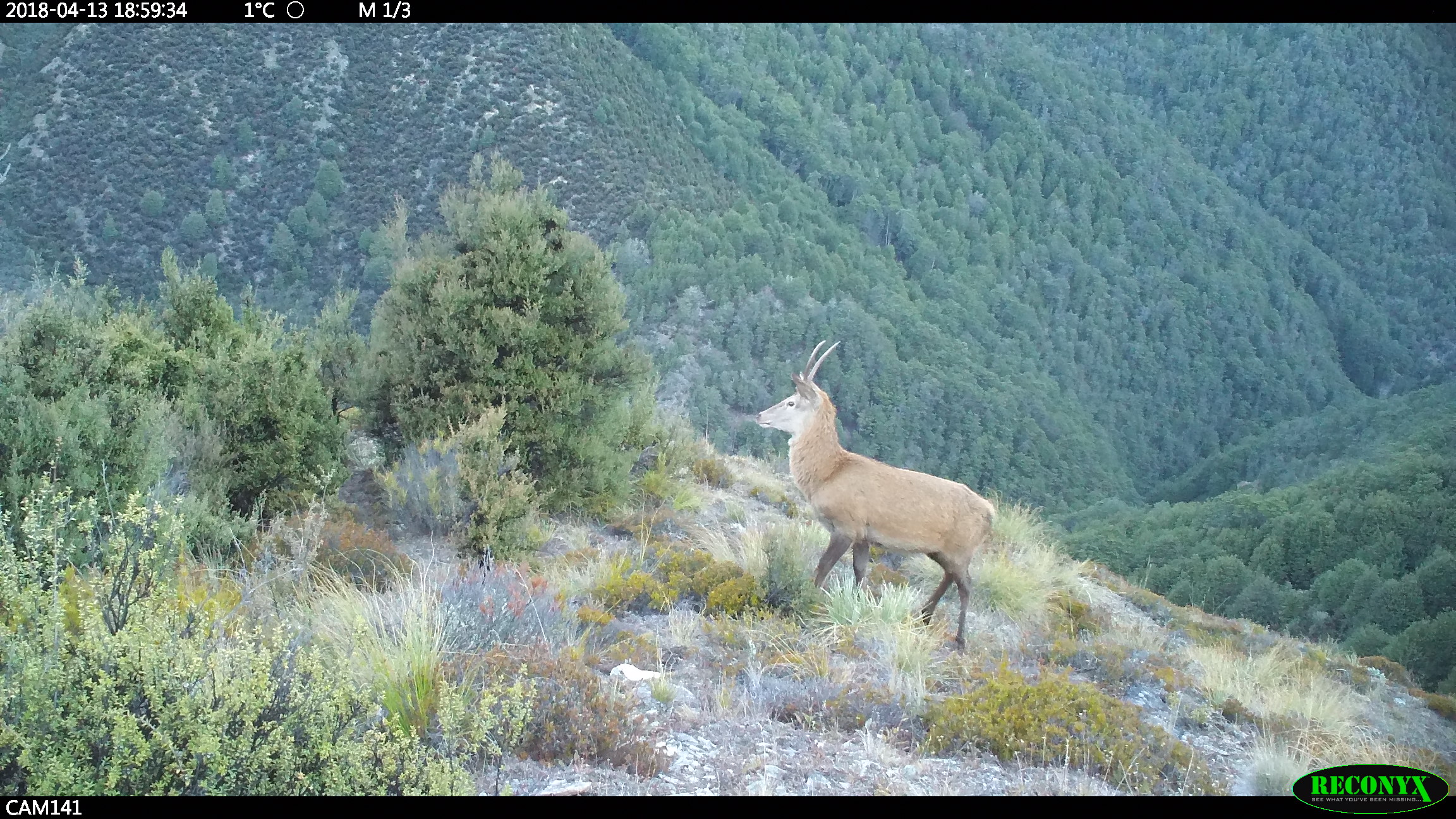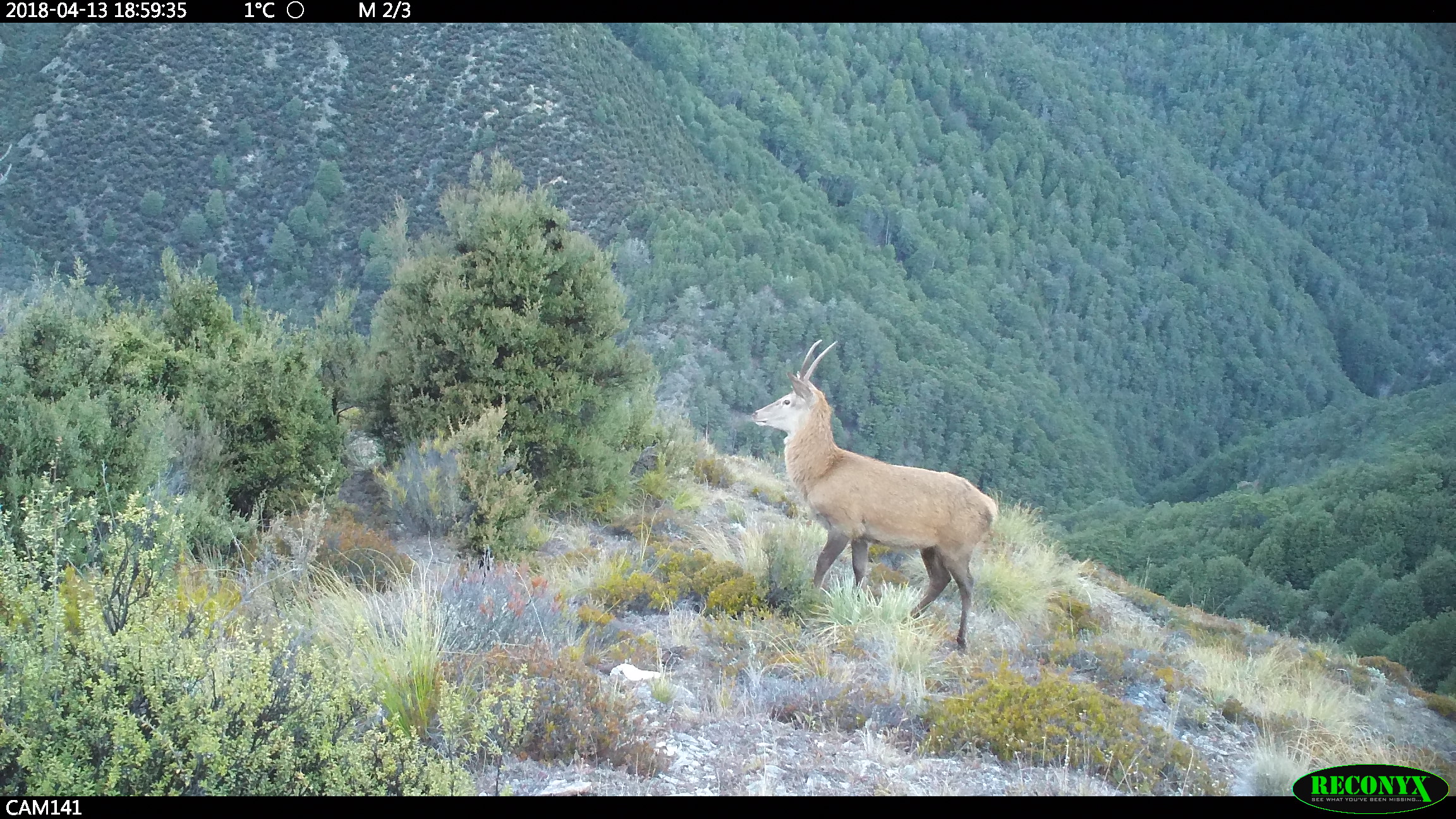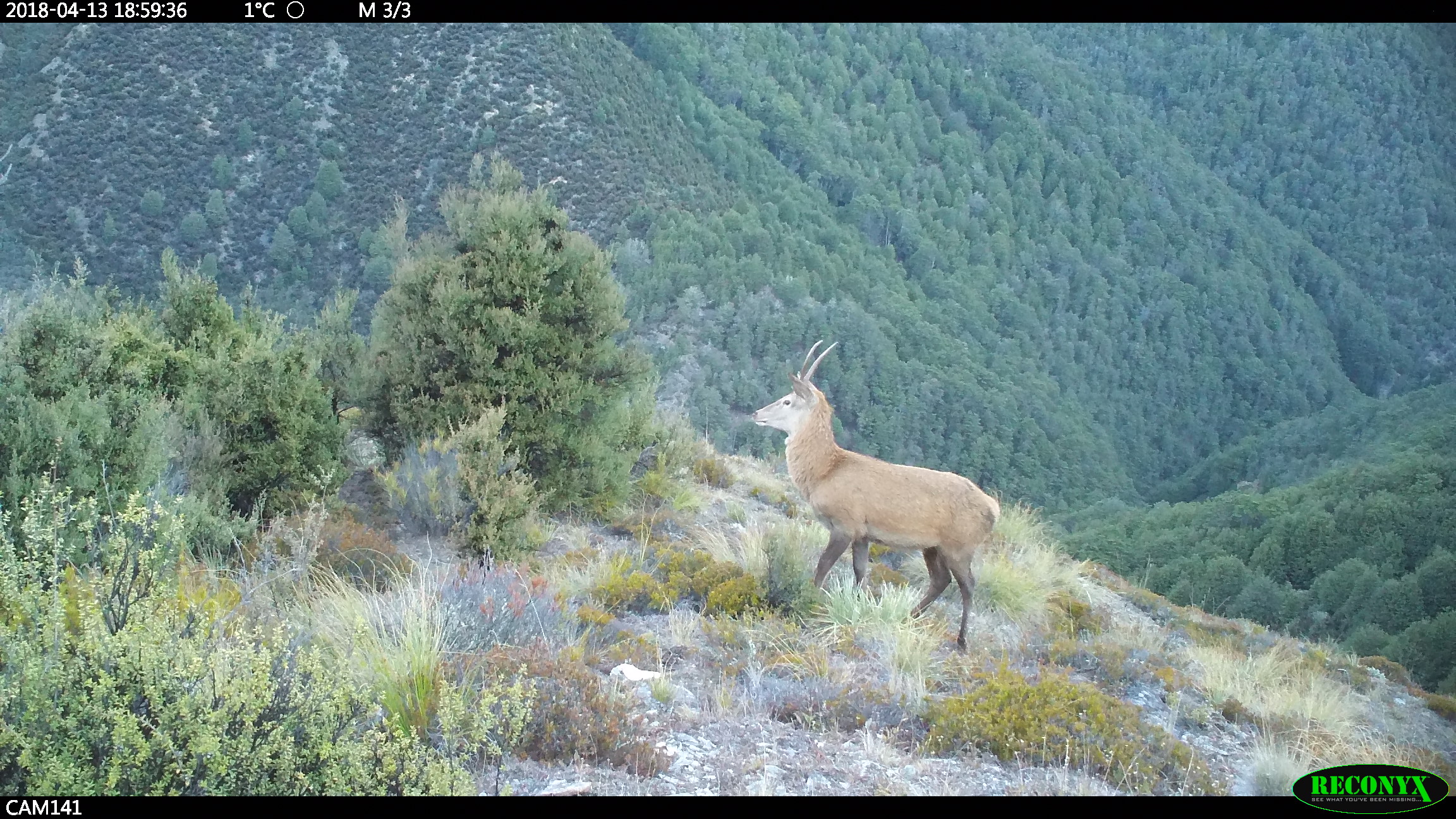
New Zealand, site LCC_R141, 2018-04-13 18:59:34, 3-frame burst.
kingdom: Animalia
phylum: Chordata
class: Mammalia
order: Artiodactyla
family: Cervidae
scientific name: Cervidae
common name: deer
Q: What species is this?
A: Deer (Cervidae).